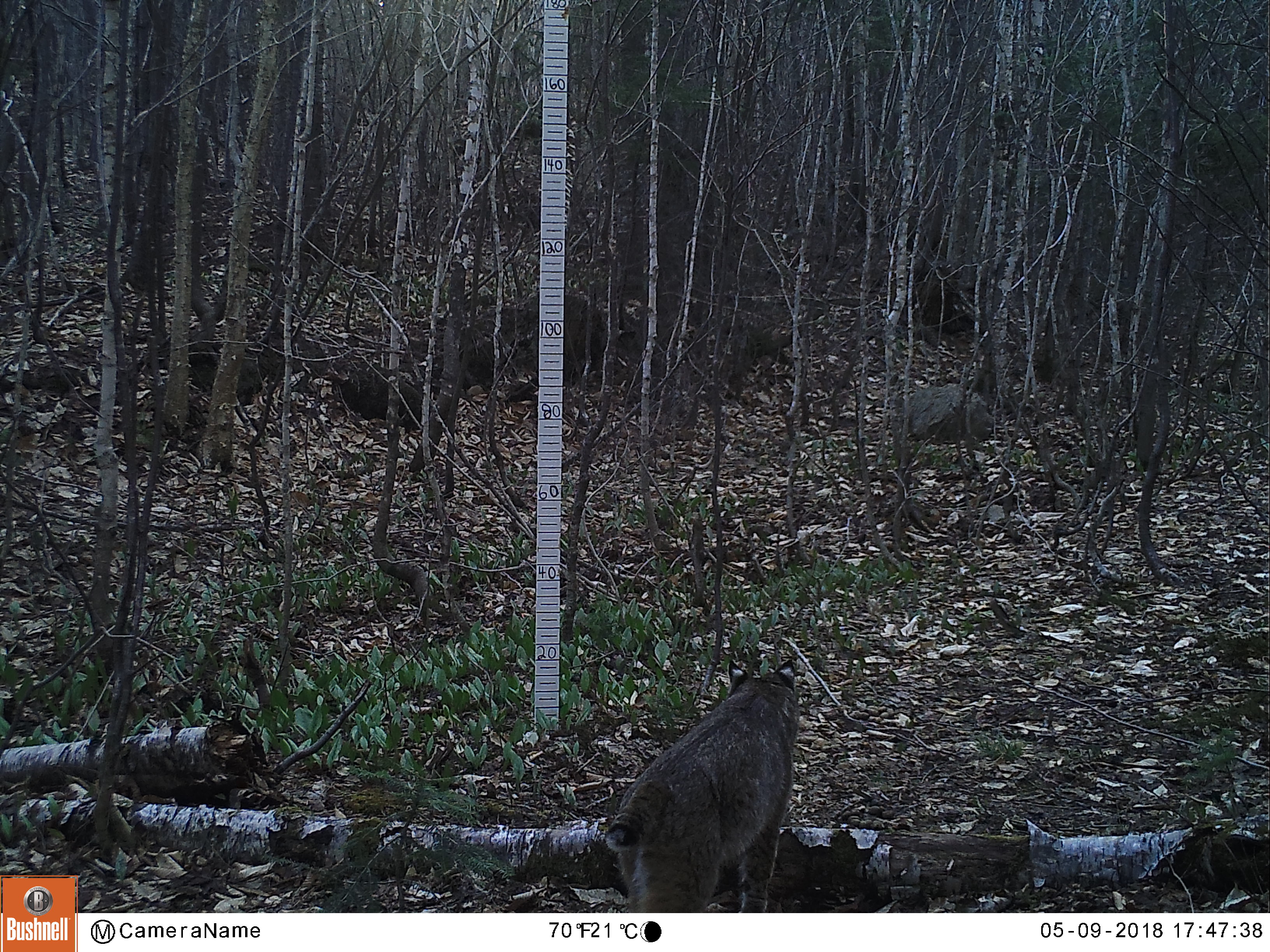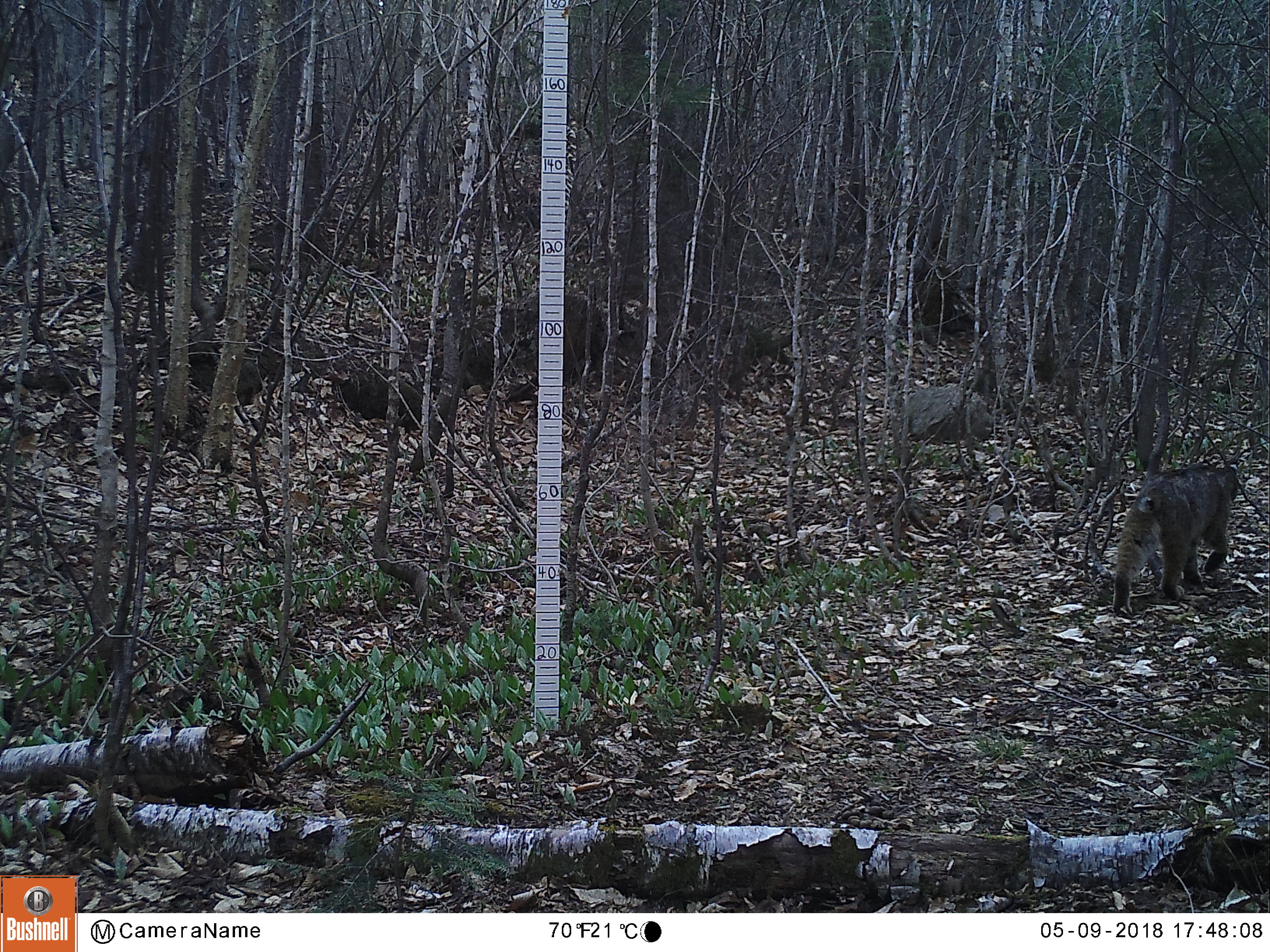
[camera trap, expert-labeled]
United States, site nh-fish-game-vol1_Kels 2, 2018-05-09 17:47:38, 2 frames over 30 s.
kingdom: Animalia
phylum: Chordata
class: Mammalia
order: Carnivora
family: Felidae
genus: Lynx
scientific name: Lynx rufus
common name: bobcat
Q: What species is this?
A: Bobcat (Lynx rufus).